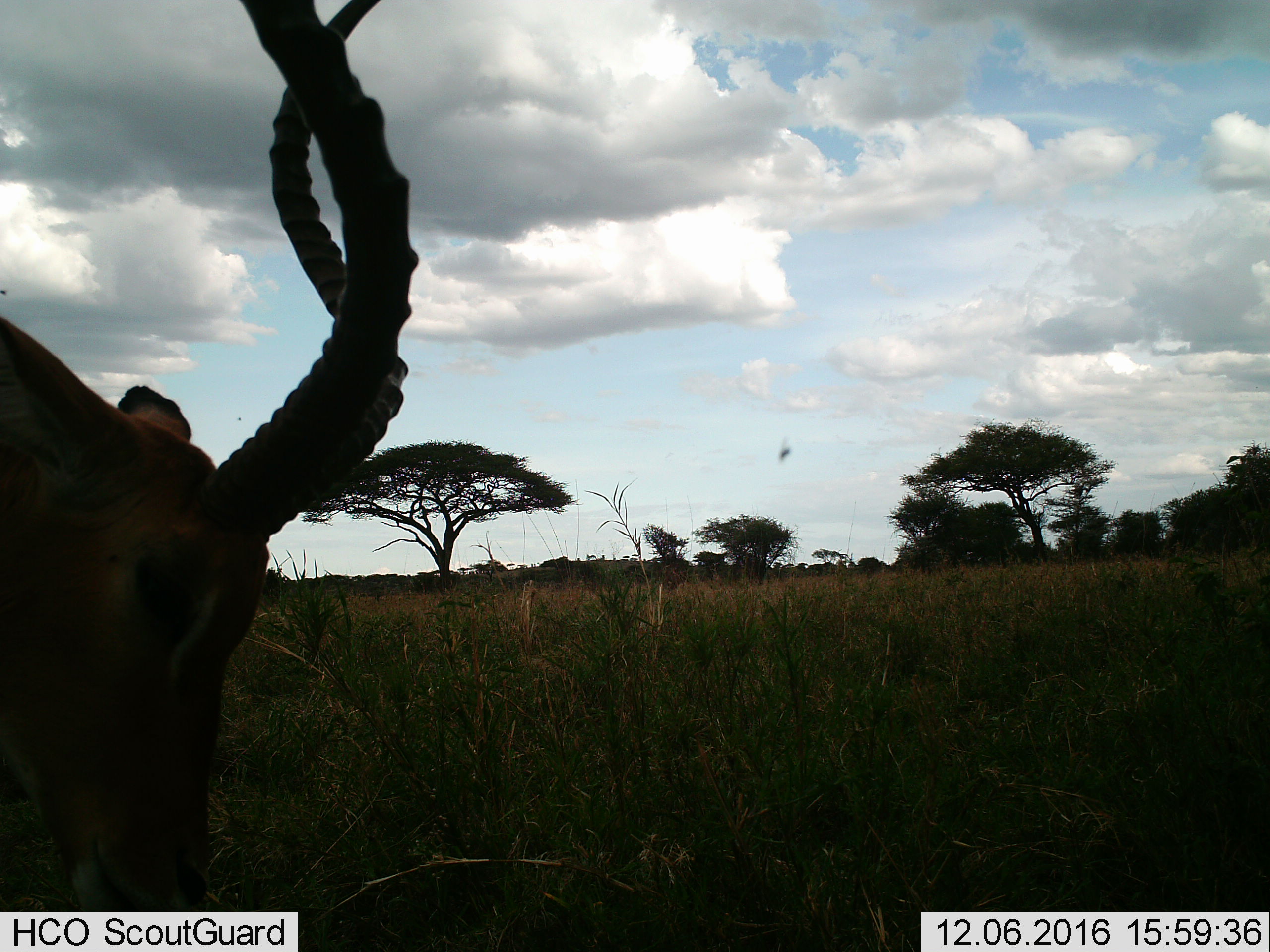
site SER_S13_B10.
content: unidentified animal